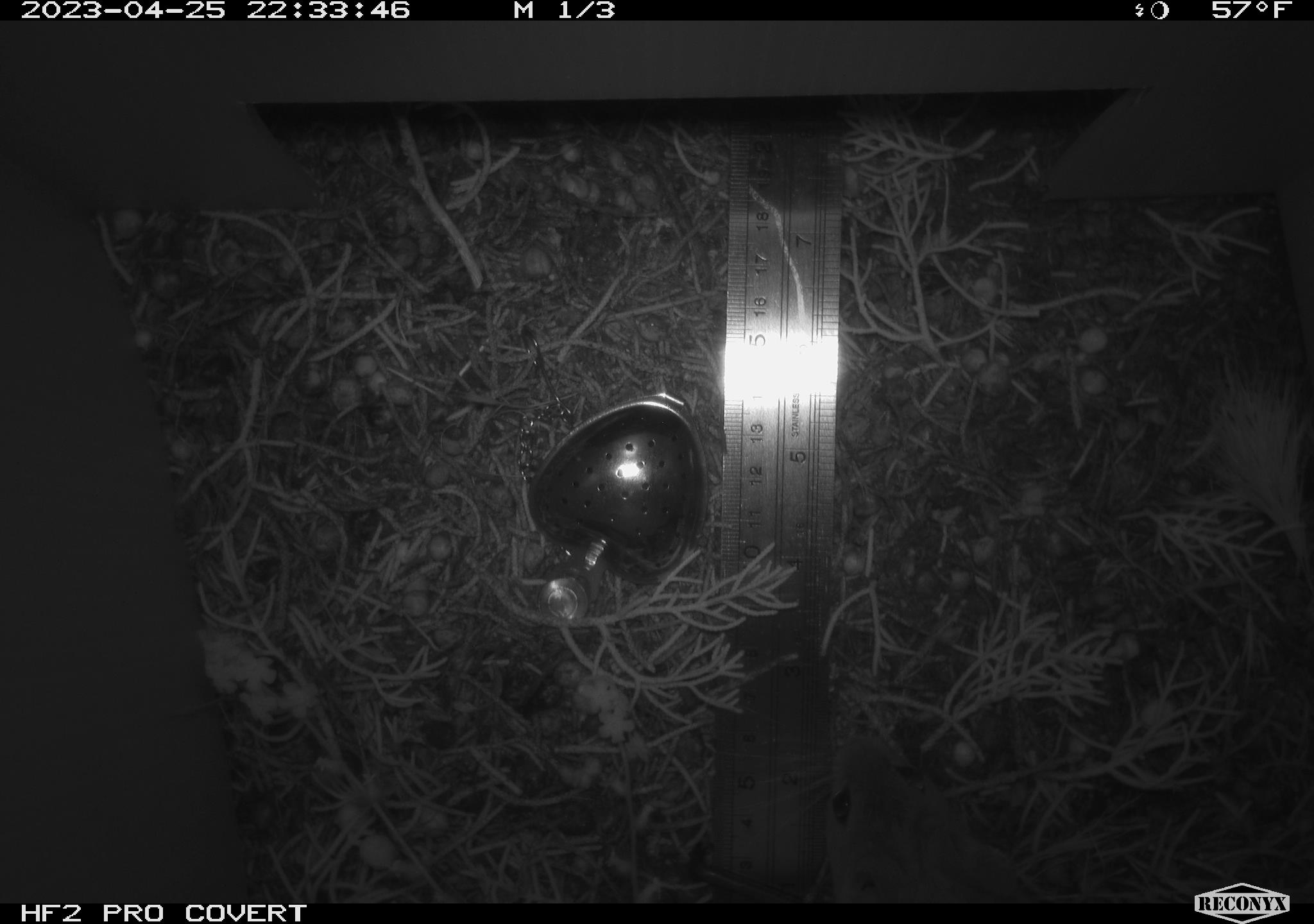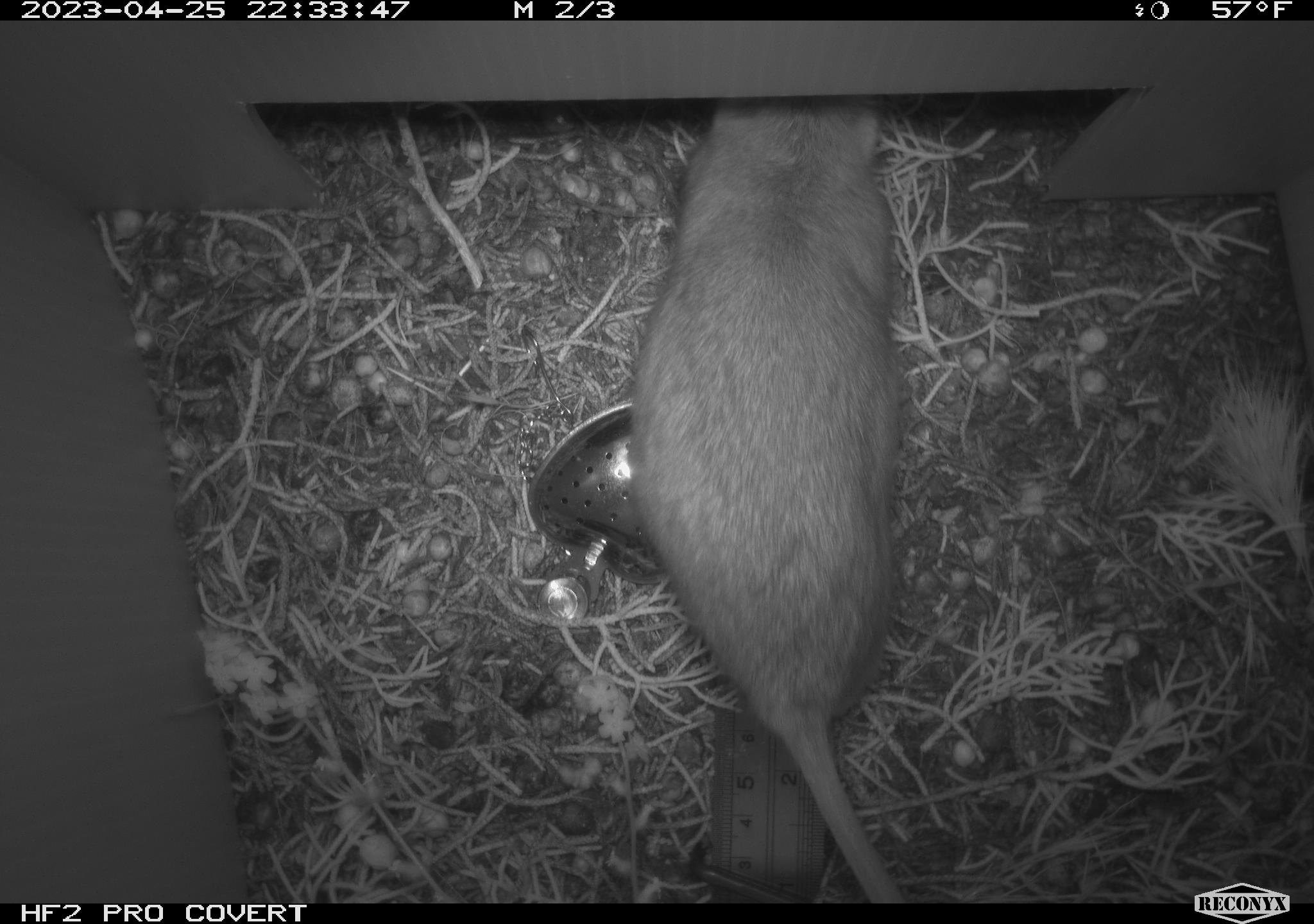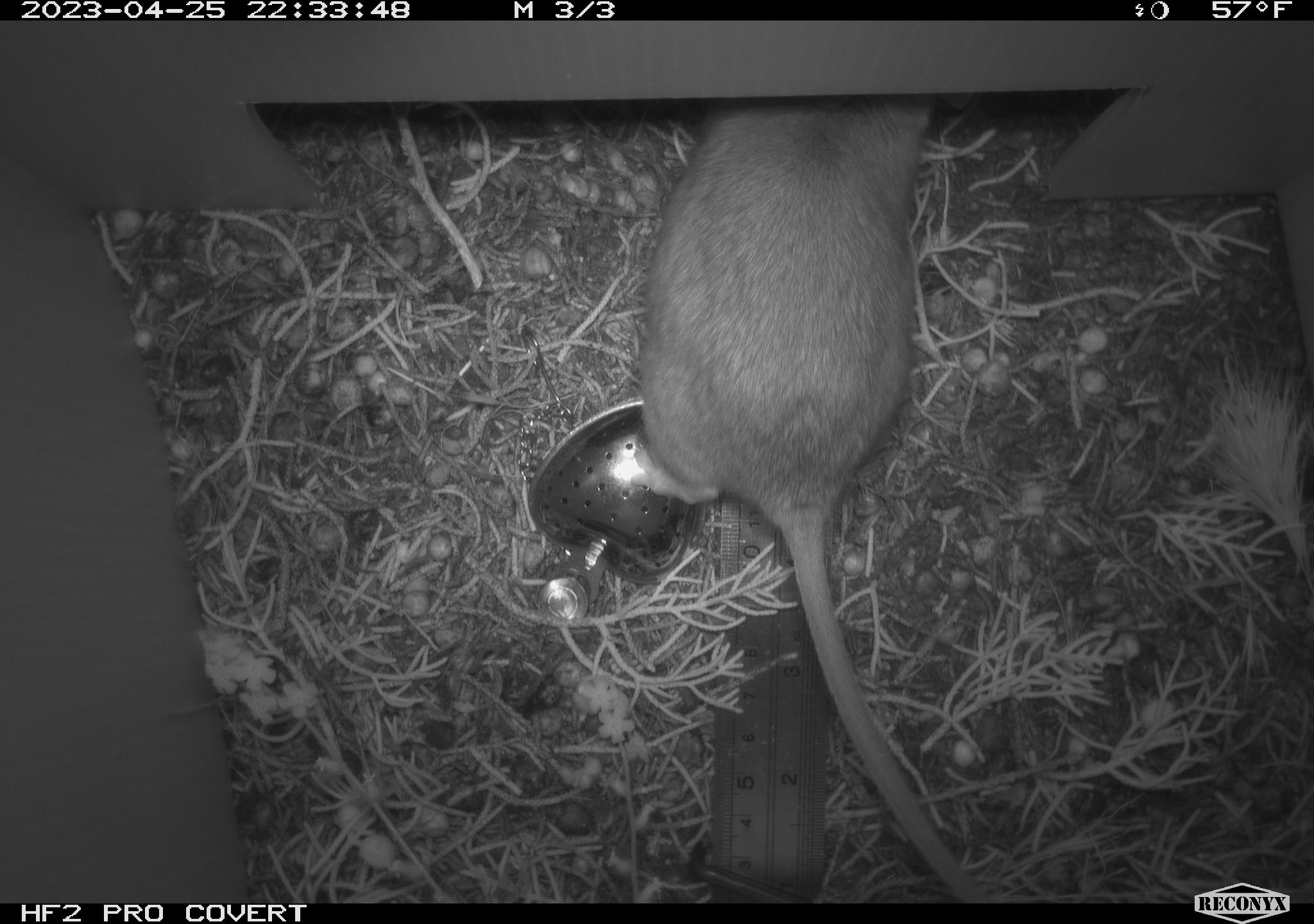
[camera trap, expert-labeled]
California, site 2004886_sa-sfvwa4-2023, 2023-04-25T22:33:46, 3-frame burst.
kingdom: Animalia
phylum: Chordata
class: Mammalia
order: Rodentia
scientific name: Rodentia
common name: mouse species